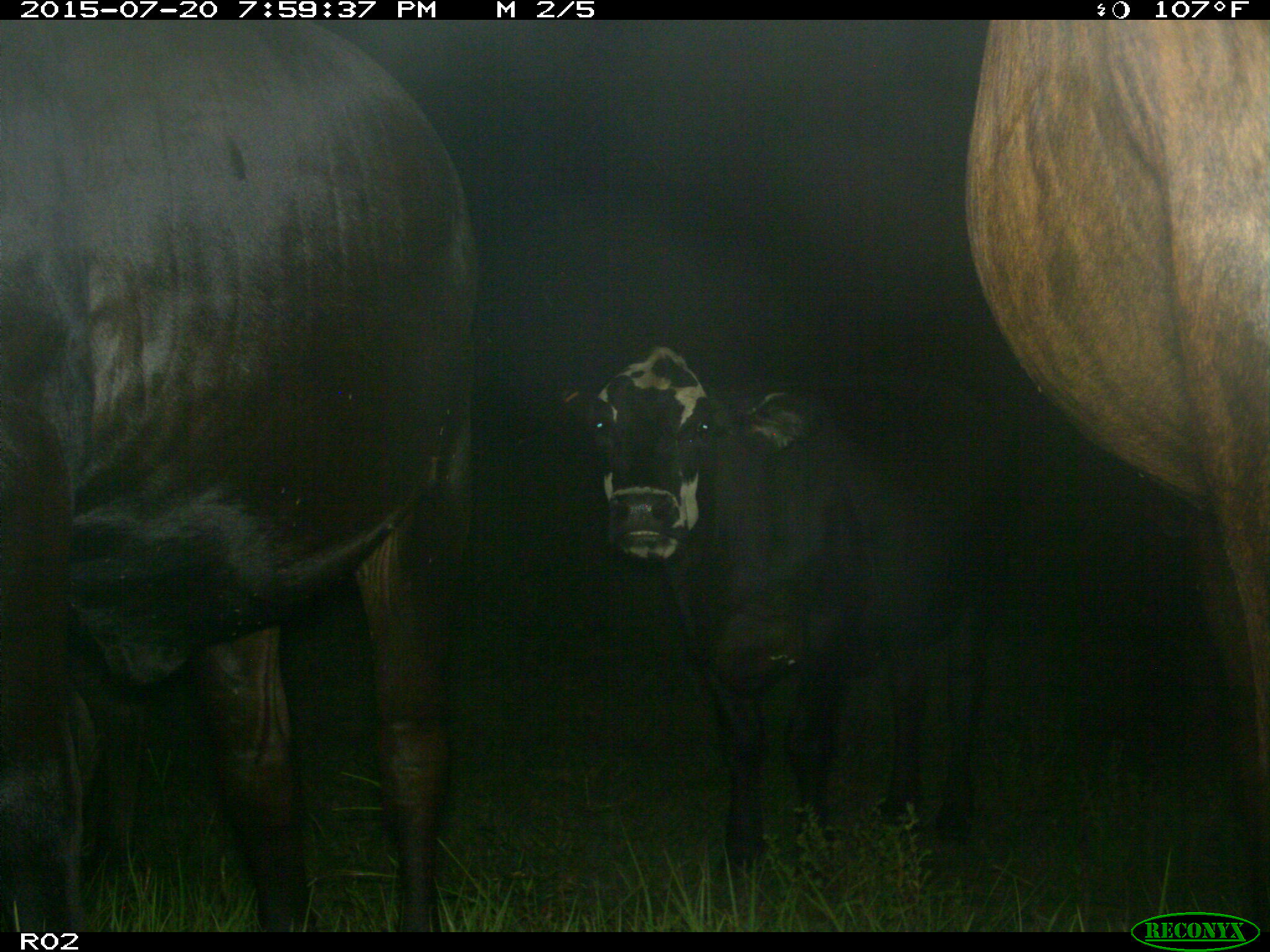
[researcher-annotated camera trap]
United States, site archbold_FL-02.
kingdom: Animalia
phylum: Chordata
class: Mammalia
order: Artiodactyla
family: Bovidae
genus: Bos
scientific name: Bos taurus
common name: domestic cow